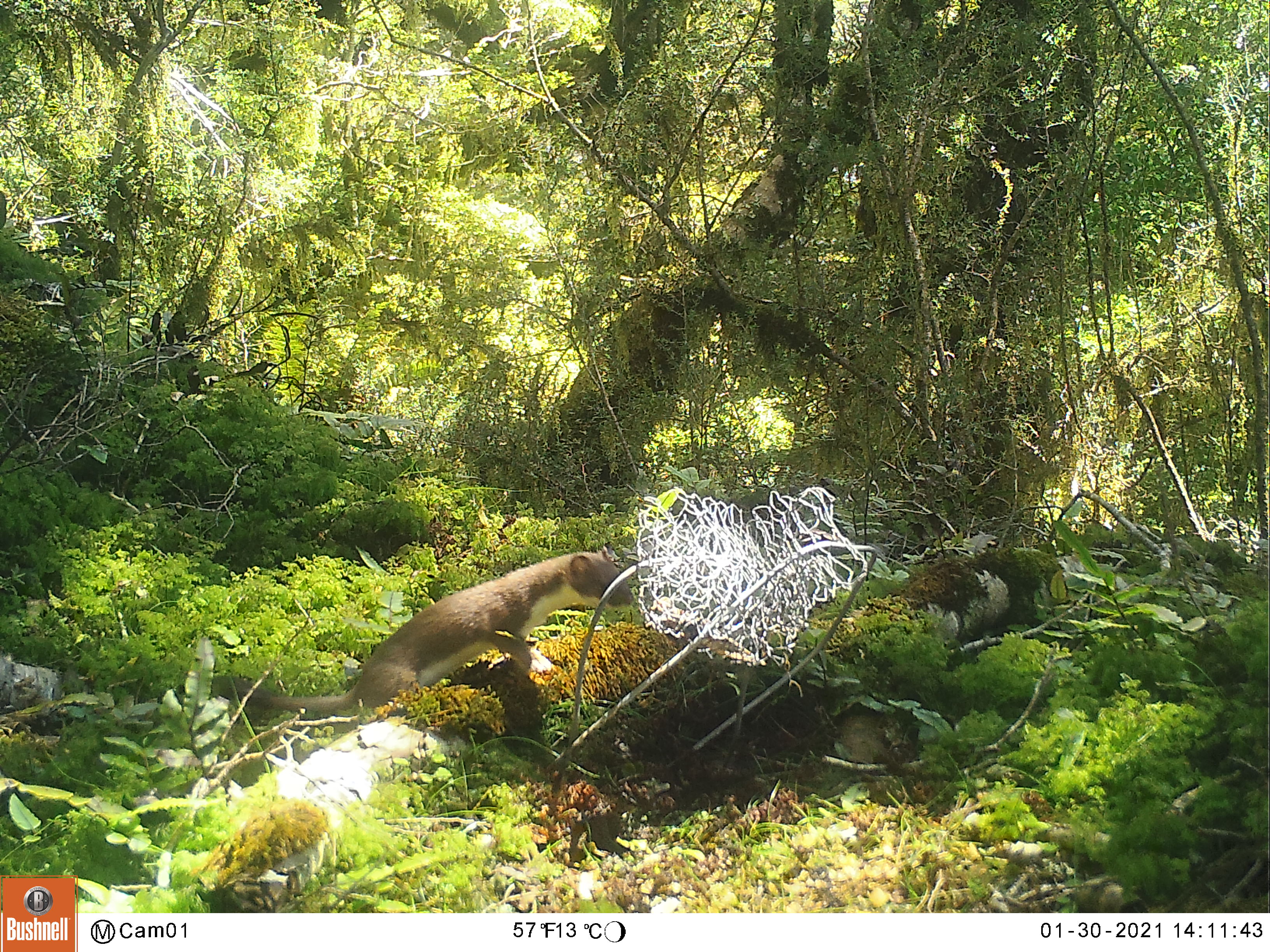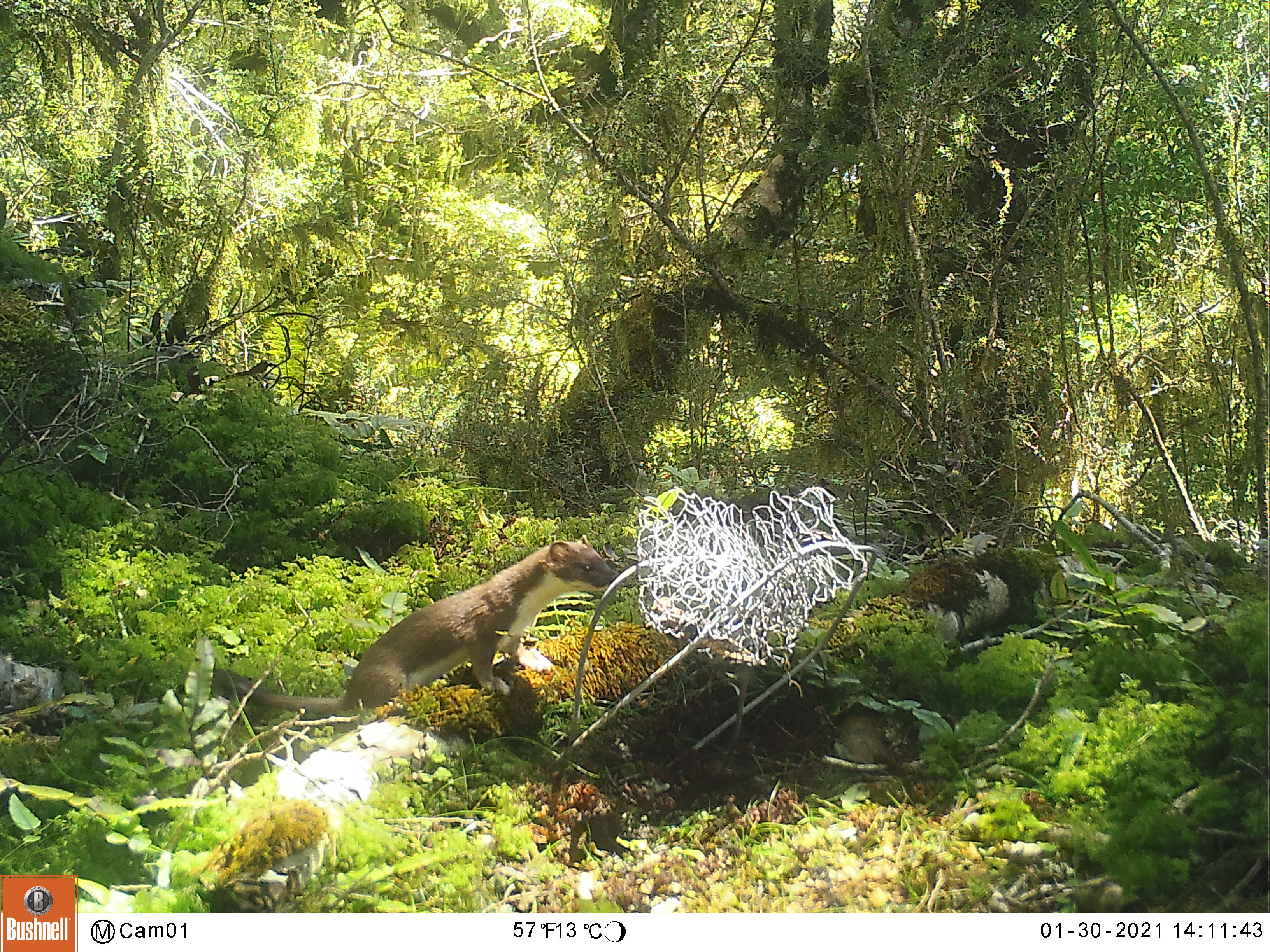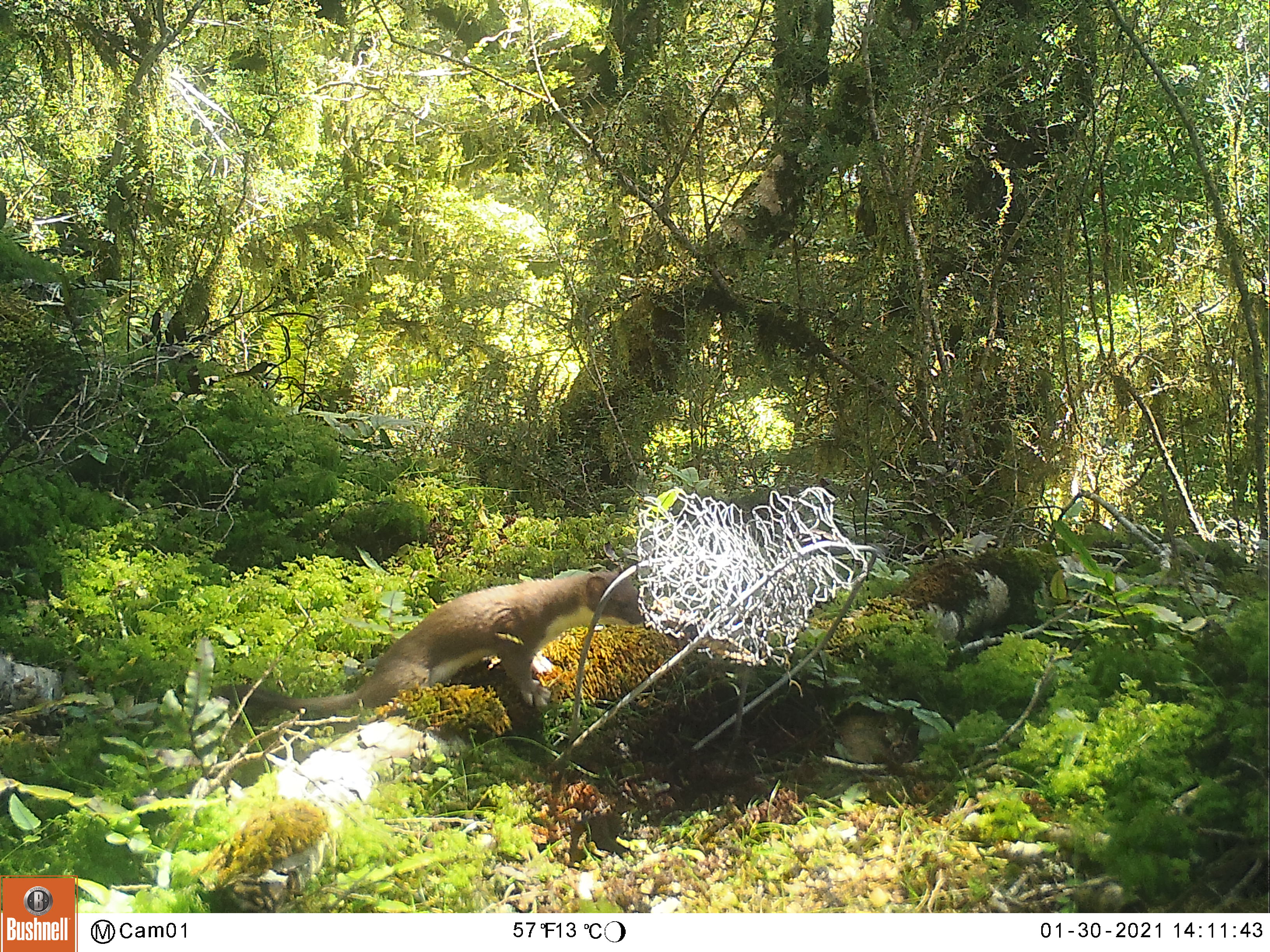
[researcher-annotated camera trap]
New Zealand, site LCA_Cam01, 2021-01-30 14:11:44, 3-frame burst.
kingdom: Animalia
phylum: Chordata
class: Mammalia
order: Carnivora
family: Mustelidae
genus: Mustela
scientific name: Mustela erminea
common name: stoat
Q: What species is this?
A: Stoat (Mustela erminea).